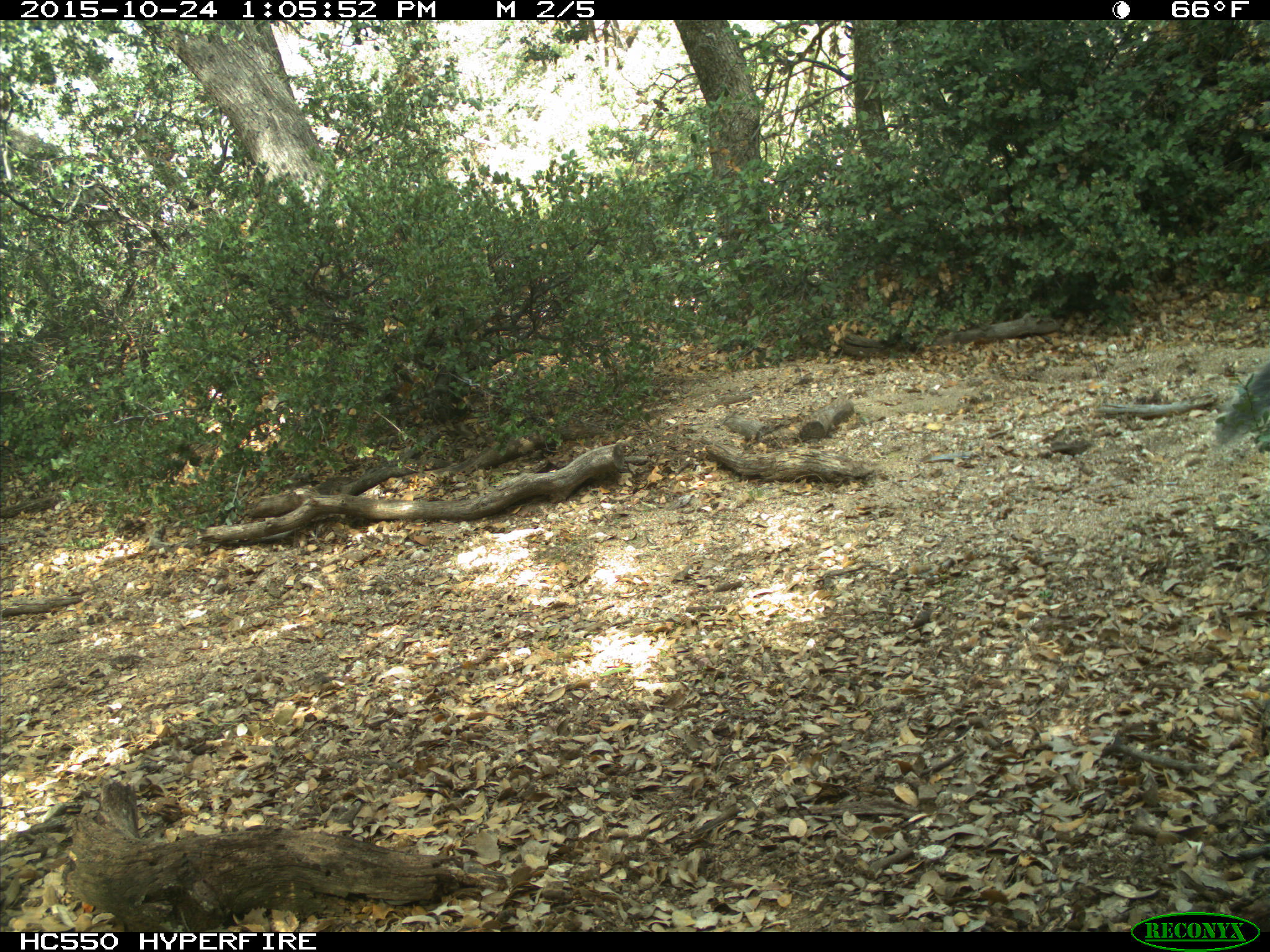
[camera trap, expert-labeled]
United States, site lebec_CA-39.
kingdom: Animalia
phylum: Chordata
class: Mammalia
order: Rodentia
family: Sciuridae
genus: Sciurus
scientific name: Sciurus carolinensis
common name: eastern gray squirrel